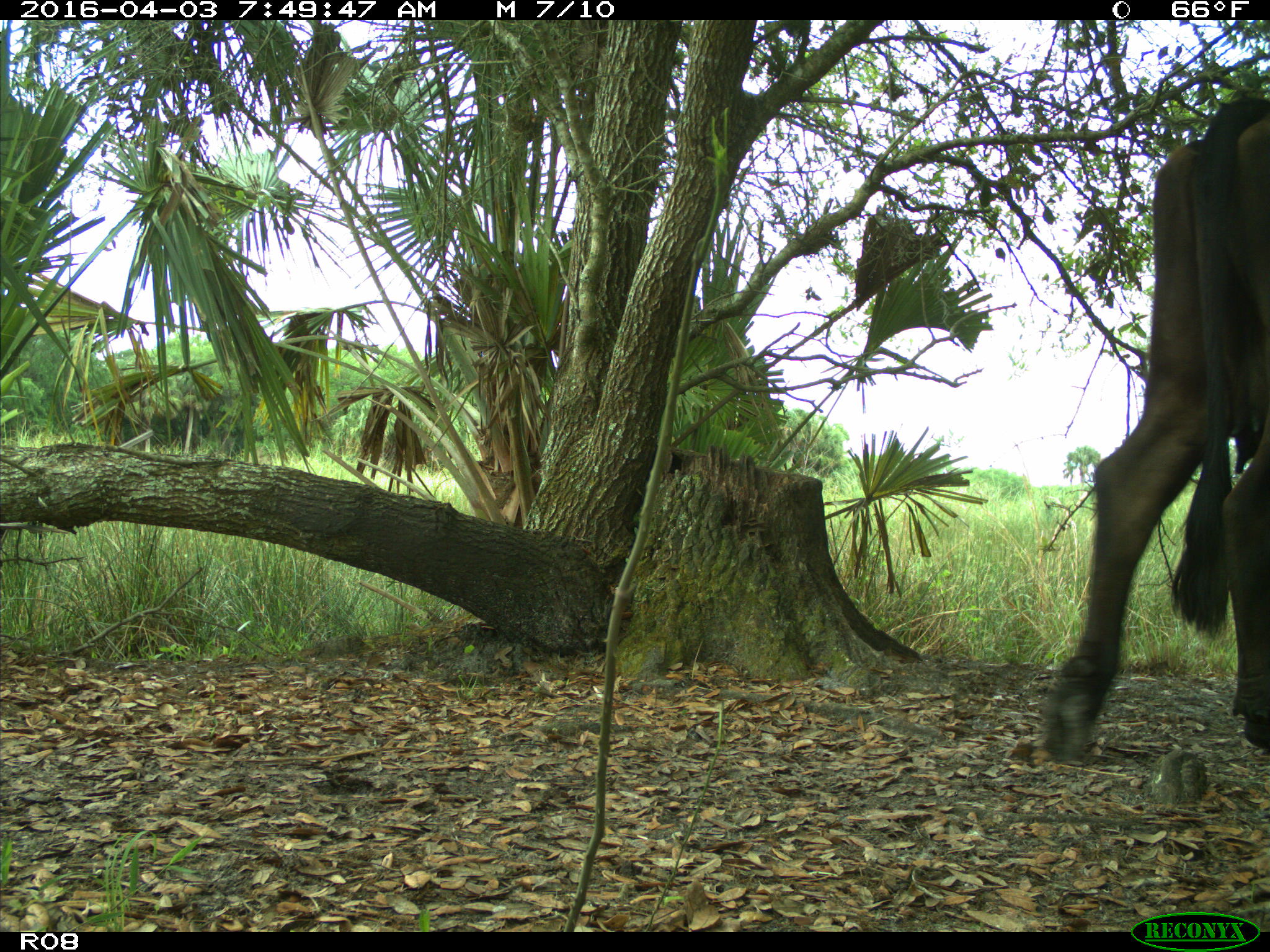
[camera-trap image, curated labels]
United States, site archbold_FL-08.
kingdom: Animalia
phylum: Chordata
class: Mammalia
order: Artiodactyla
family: Bovidae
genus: Bos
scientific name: Bos taurus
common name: domestic cow